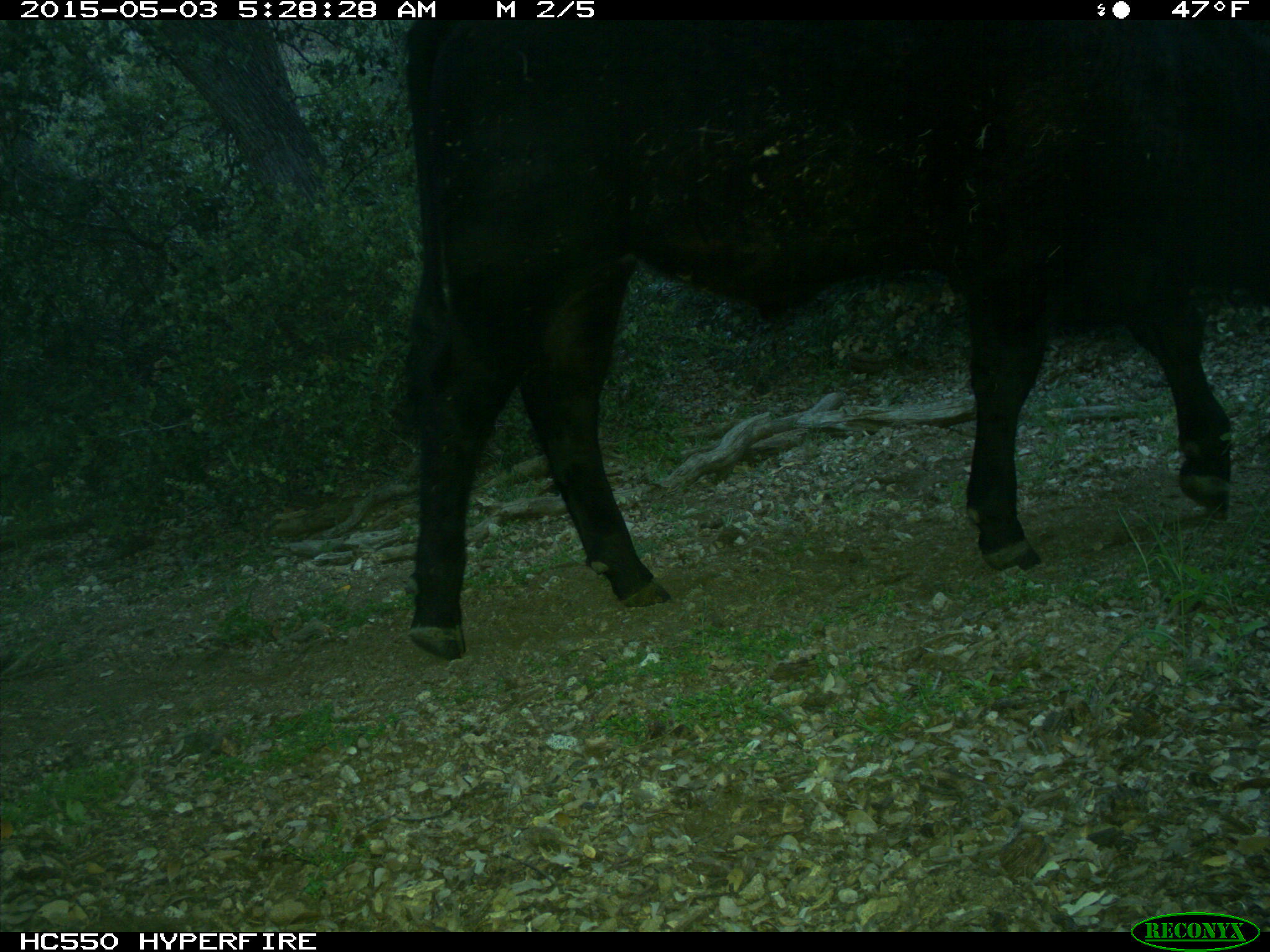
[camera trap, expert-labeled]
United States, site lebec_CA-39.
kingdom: Animalia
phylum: Chordata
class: Mammalia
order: Artiodactyla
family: Bovidae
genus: Bos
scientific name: Bos taurus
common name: domestic cow